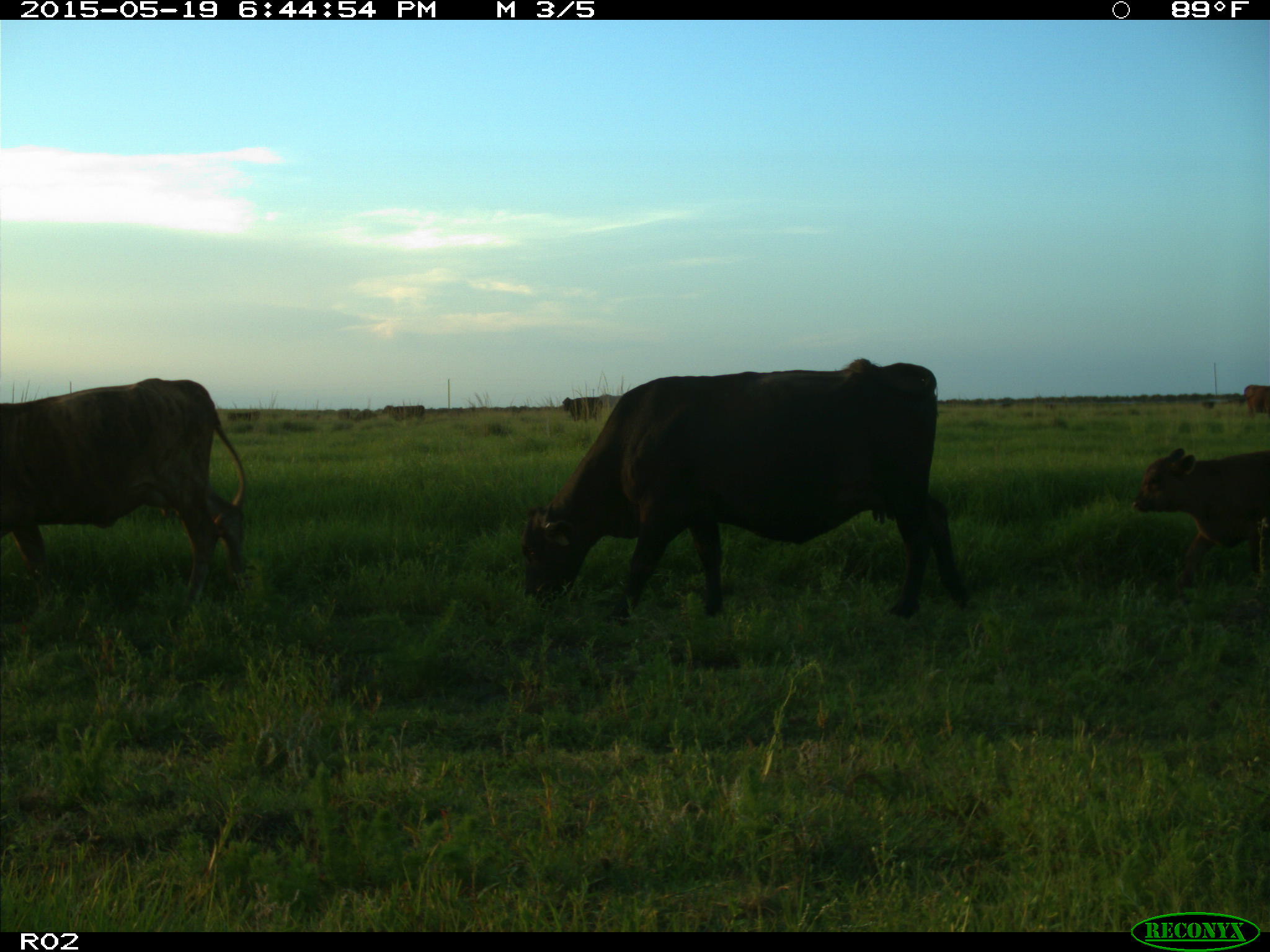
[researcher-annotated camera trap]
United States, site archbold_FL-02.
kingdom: Animalia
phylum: Chordata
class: Mammalia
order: Artiodactyla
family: Bovidae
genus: Bos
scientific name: Bos taurus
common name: domestic cow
Bos taurus (domestic cow).